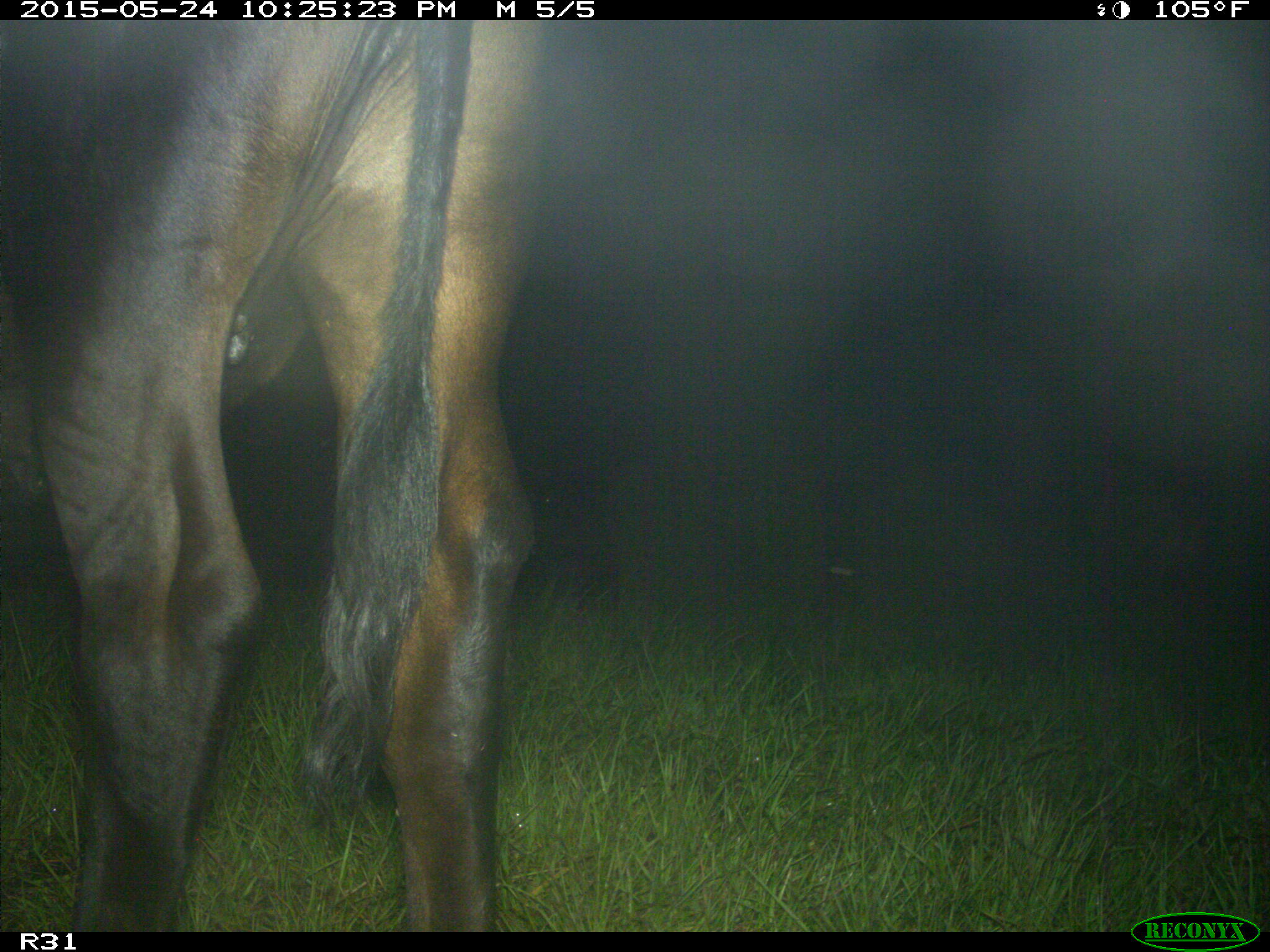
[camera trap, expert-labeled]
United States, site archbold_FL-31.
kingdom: Animalia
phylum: Chordata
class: Mammalia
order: Artiodactyla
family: Bovidae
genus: Bos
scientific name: Bos taurus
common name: domestic cow